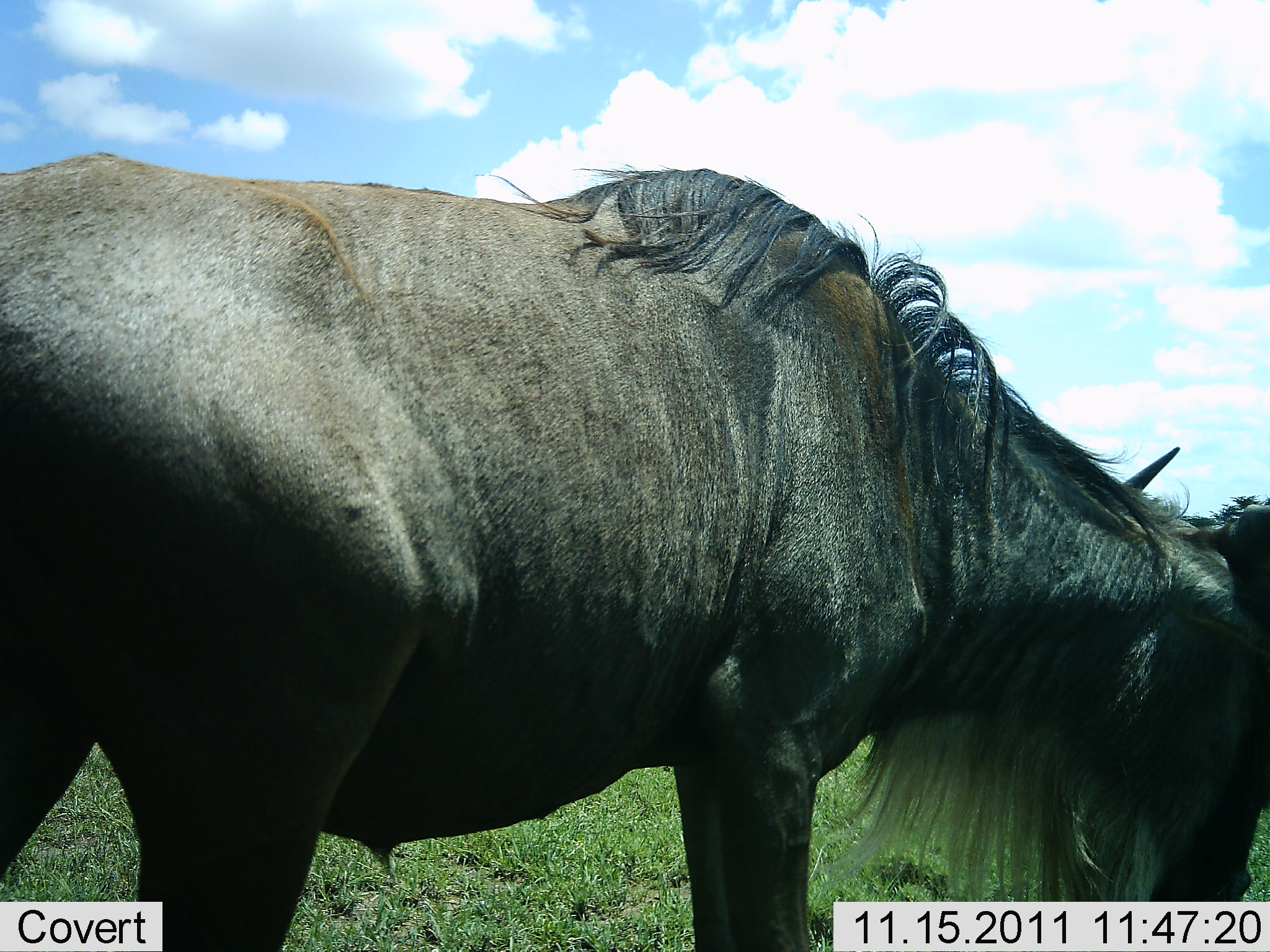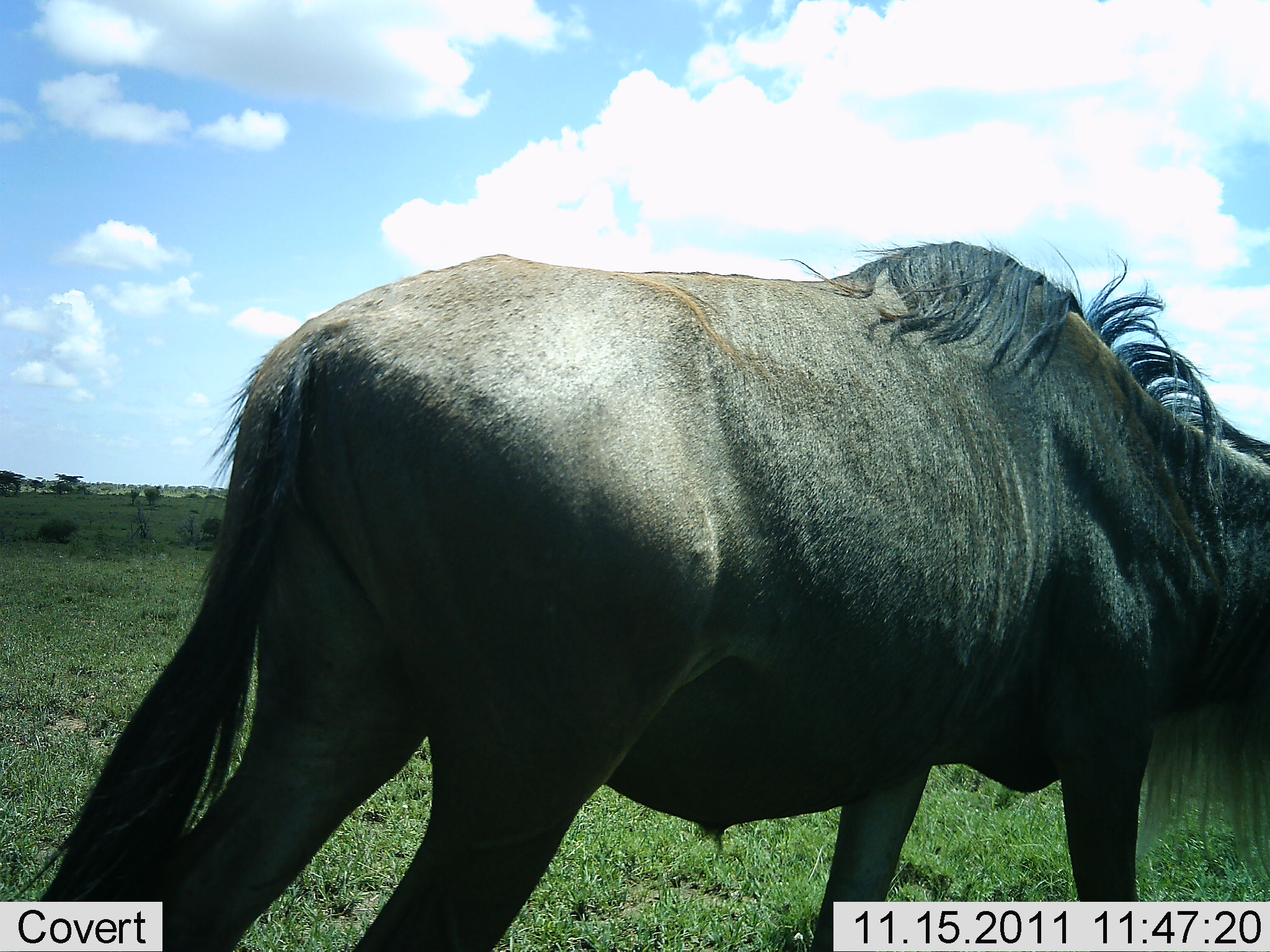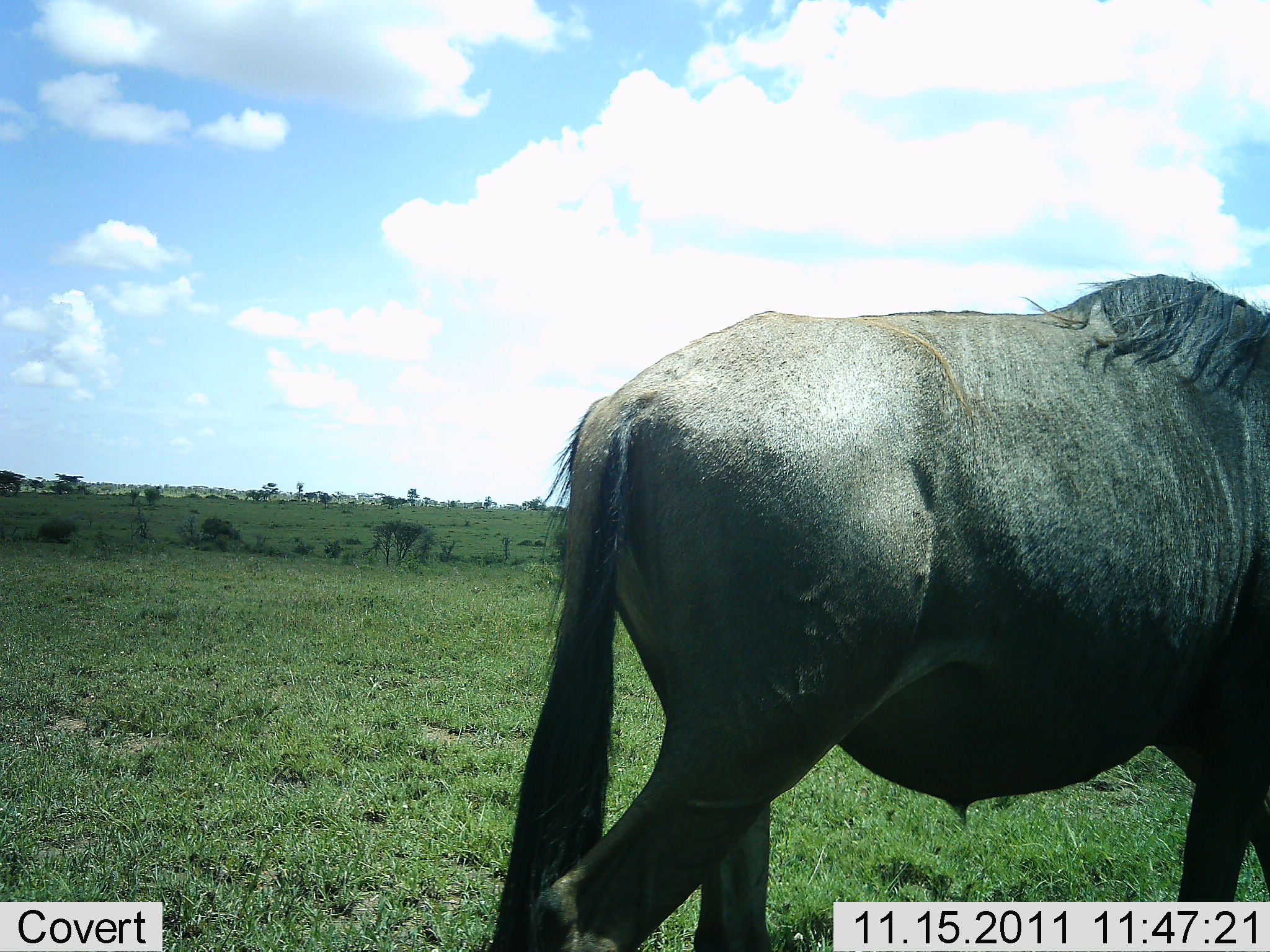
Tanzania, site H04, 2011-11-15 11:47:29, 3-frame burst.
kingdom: Animalia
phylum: Chordata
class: Mammalia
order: Artiodactyla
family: Bovidae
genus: Connochaetes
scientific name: Connochaetes taurinus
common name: blue wildebeest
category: wildebeest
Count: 1.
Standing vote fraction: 0%.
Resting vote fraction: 0%.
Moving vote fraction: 100%.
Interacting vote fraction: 0%.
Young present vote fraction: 0%.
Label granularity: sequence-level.